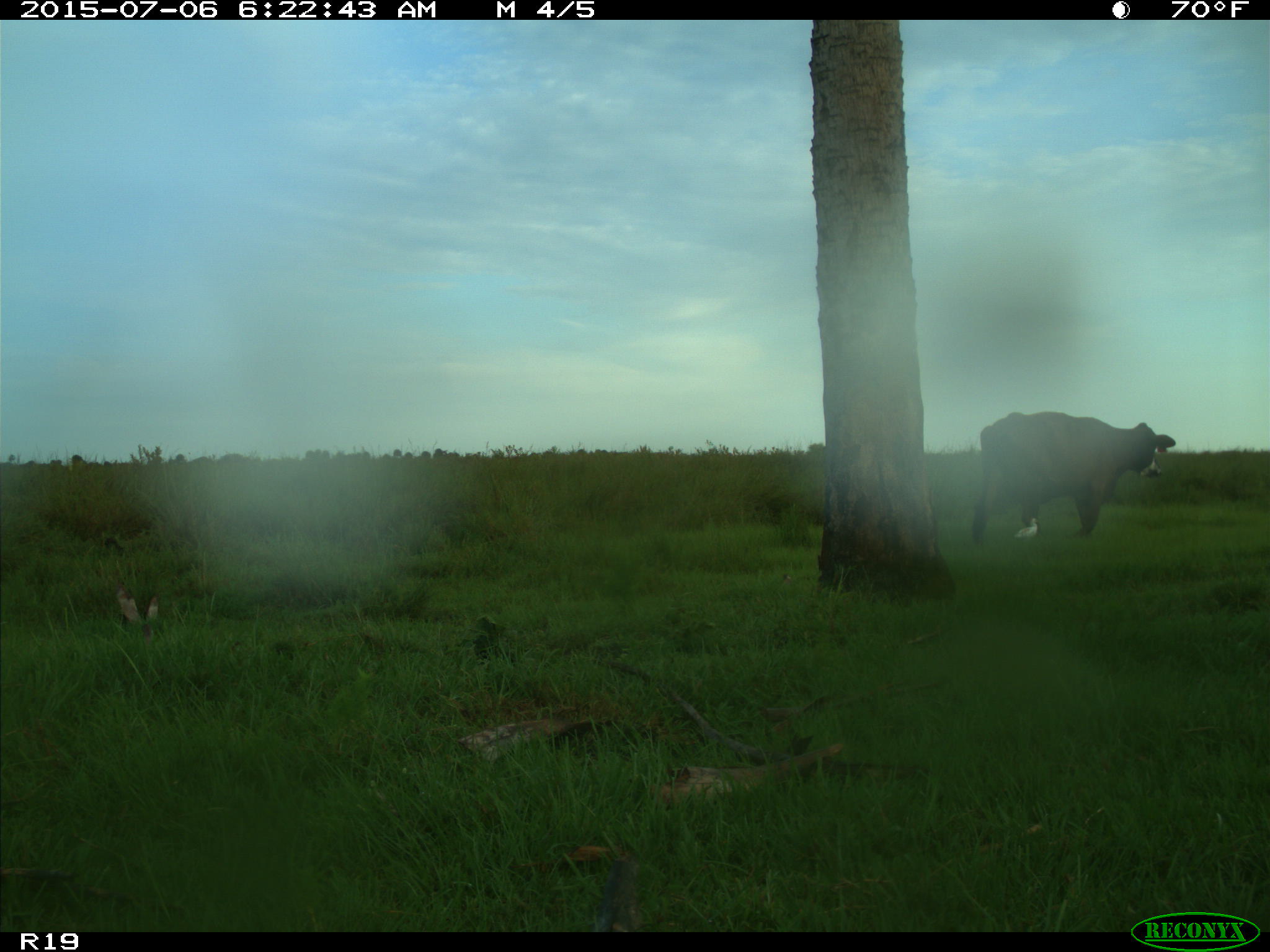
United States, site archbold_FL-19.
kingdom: Animalia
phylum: Chordata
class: Mammalia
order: Artiodactyla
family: Bovidae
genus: Bos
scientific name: Bos taurus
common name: domestic cow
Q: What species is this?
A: Bos taurus (domestic cow).